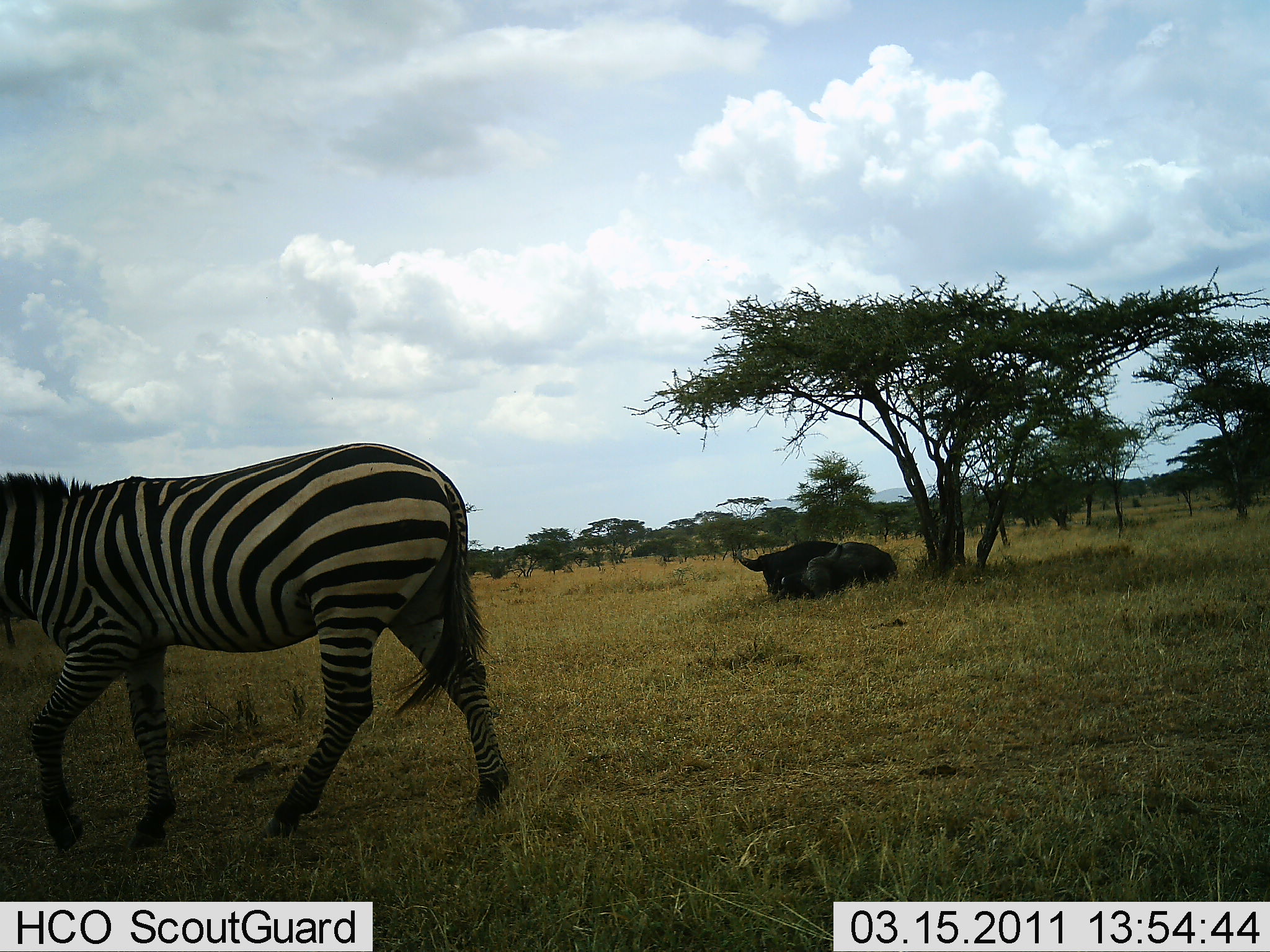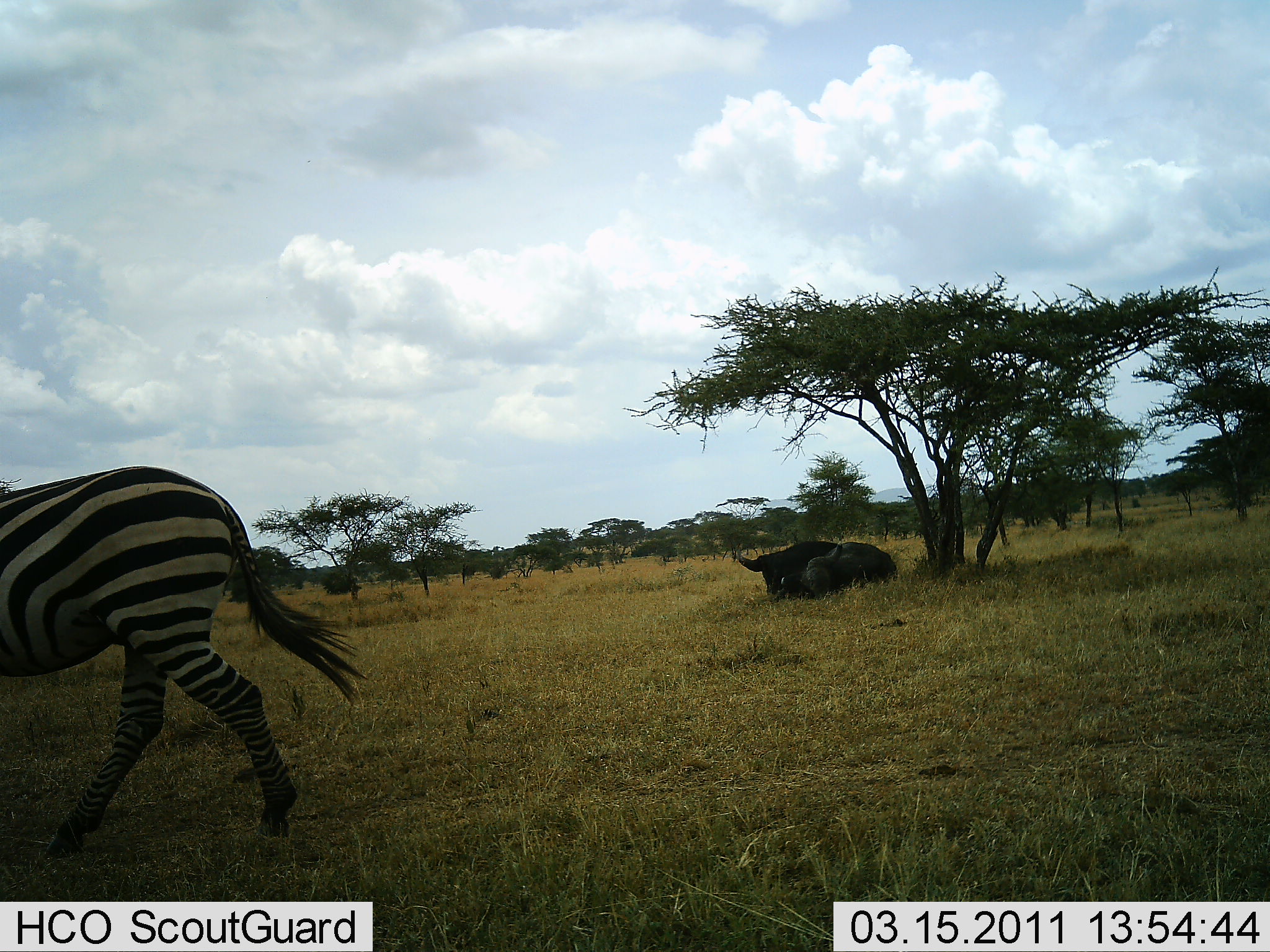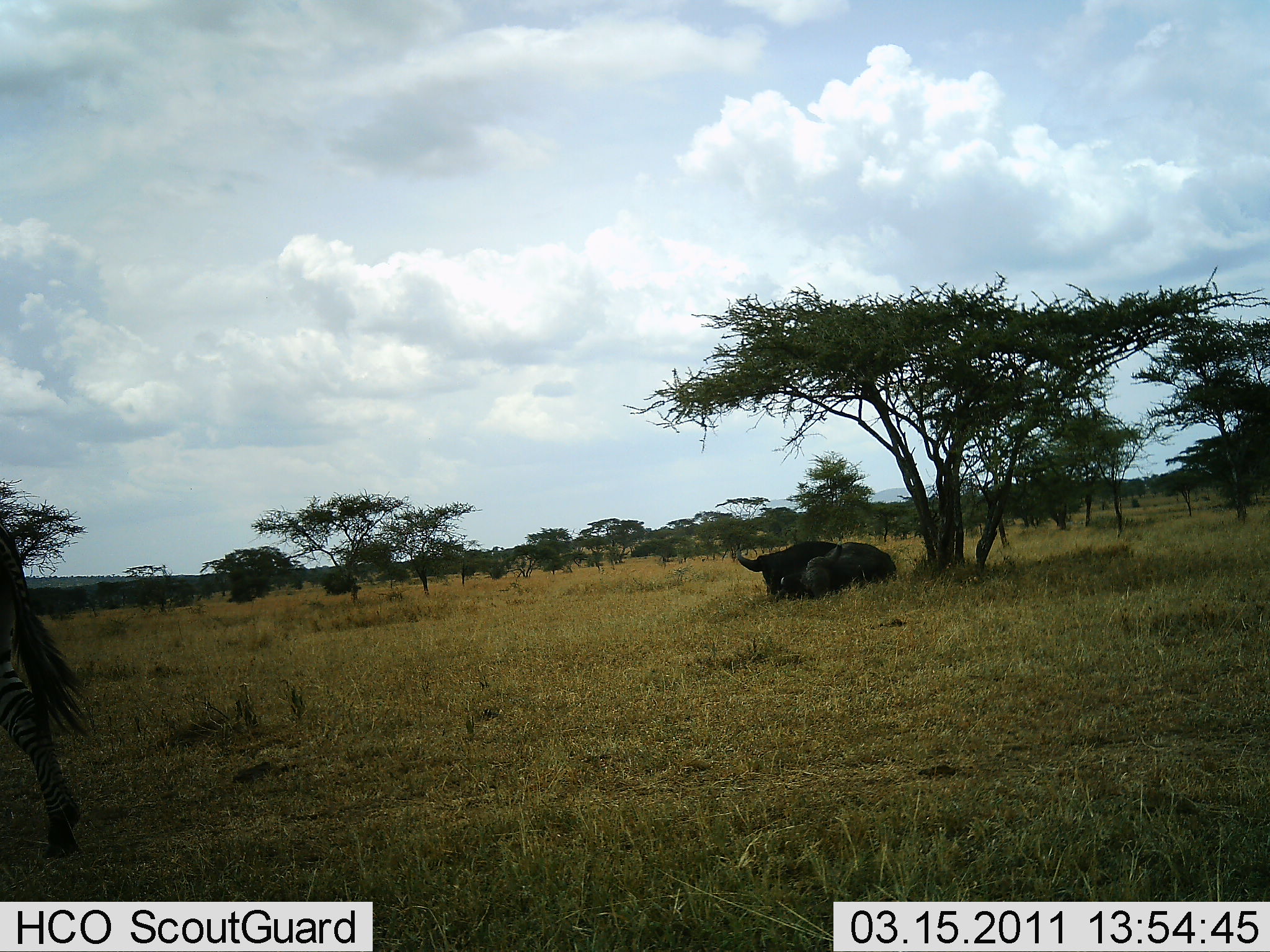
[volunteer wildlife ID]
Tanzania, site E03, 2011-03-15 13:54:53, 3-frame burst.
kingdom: Animalia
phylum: Chordata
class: Mammalia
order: Artiodactyla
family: Bovidae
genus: Connochaetes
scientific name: Connochaetes taurinus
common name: blue wildebeest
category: wildebeest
Wildebeest (blue wildebeest) (Connochaetes taurinus), count 1. Behavior (volunteer vote fractions): standing 0%, resting 91%, moving 9%, interacting 0%. Young present (vote fraction): 0%. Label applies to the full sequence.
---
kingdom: Animalia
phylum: Chordata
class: Mammalia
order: Perissodactyla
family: Equidae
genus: Equus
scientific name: Equus quagga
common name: plains zebra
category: zebra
Zebra (plains zebra) (Equus quagga), count 1. Behavior (volunteer vote fractions): standing 0%, resting 0%, moving 100%, interacting 0%. Young present (vote fraction): 0%. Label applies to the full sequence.